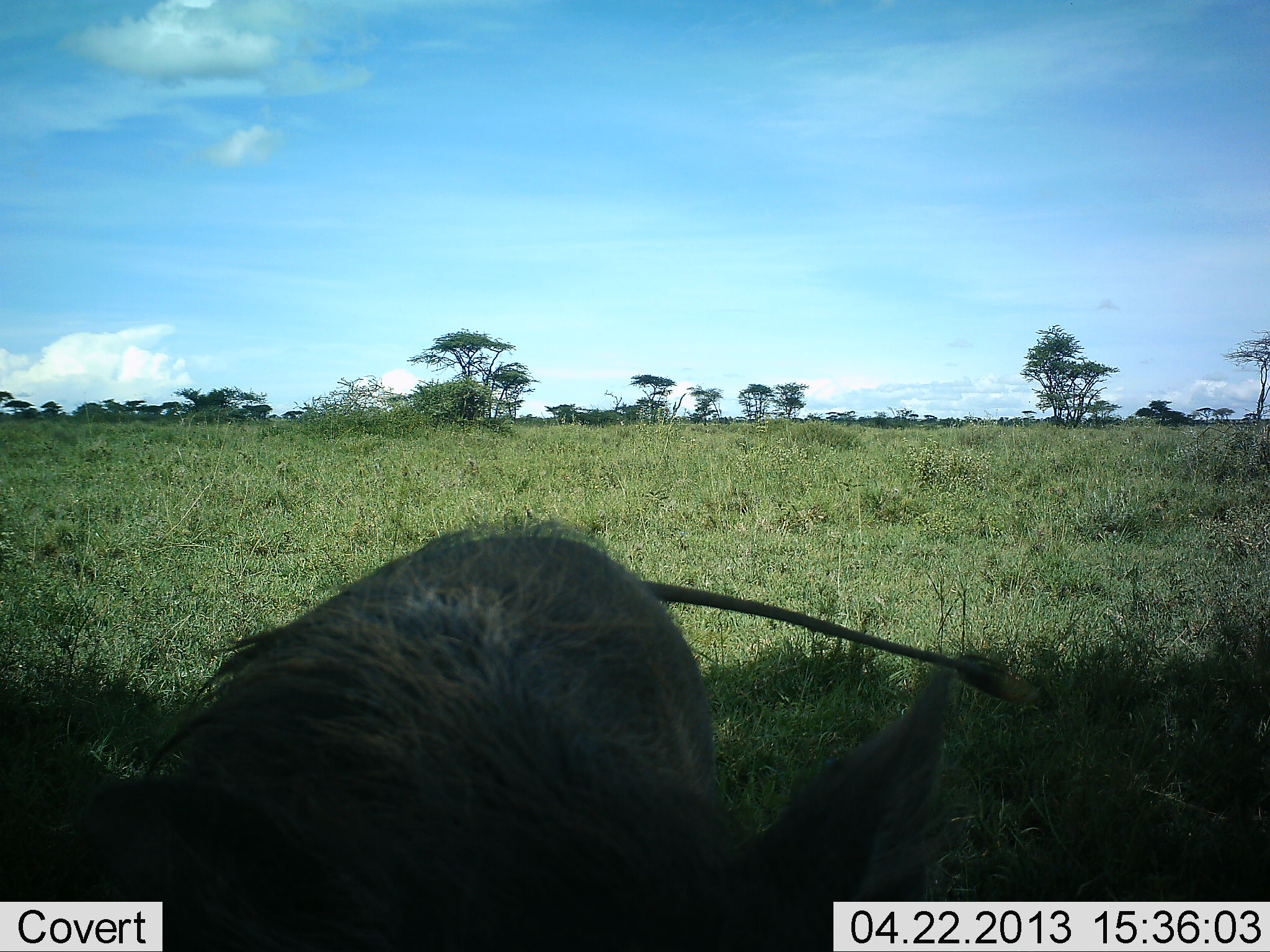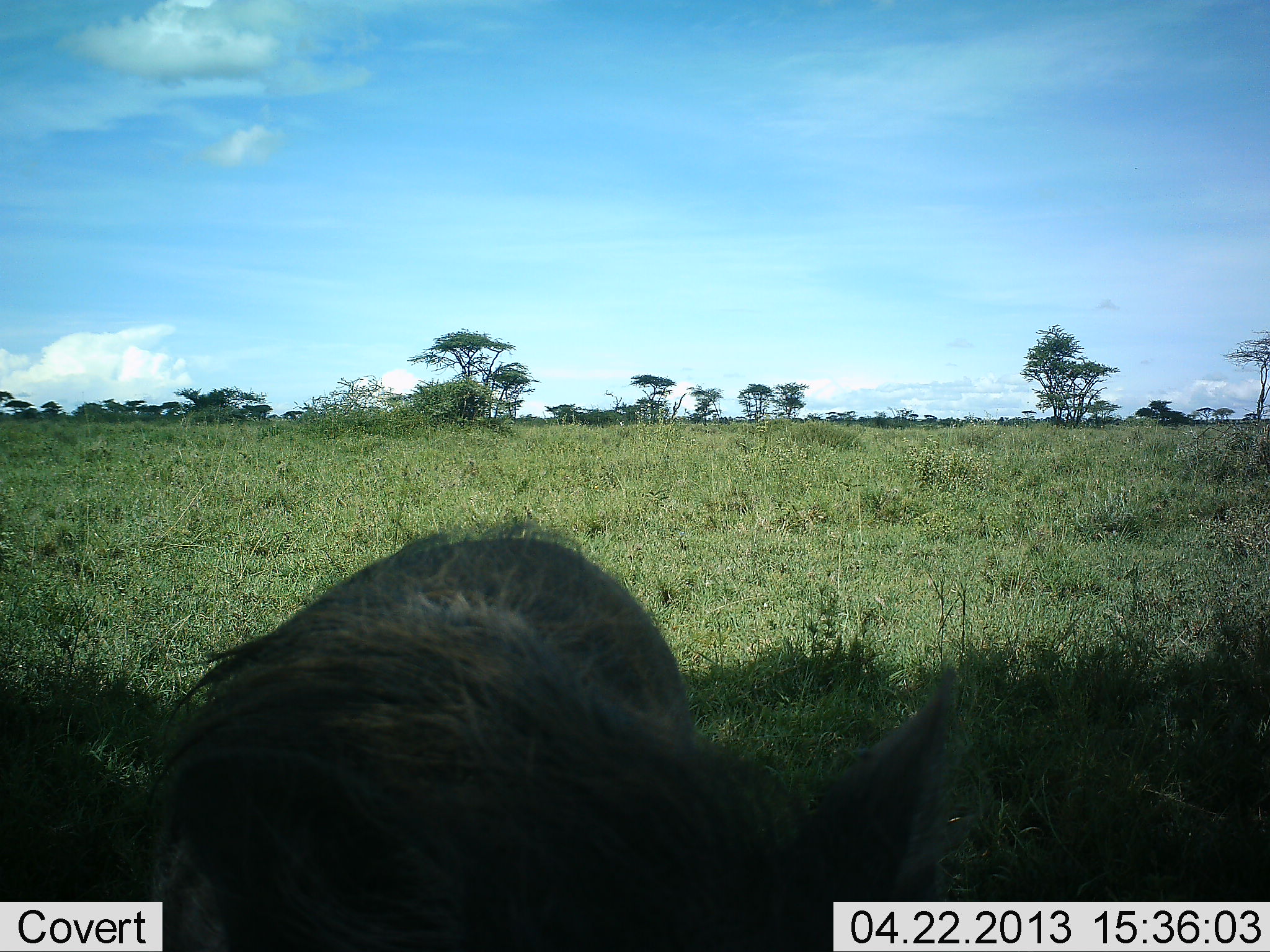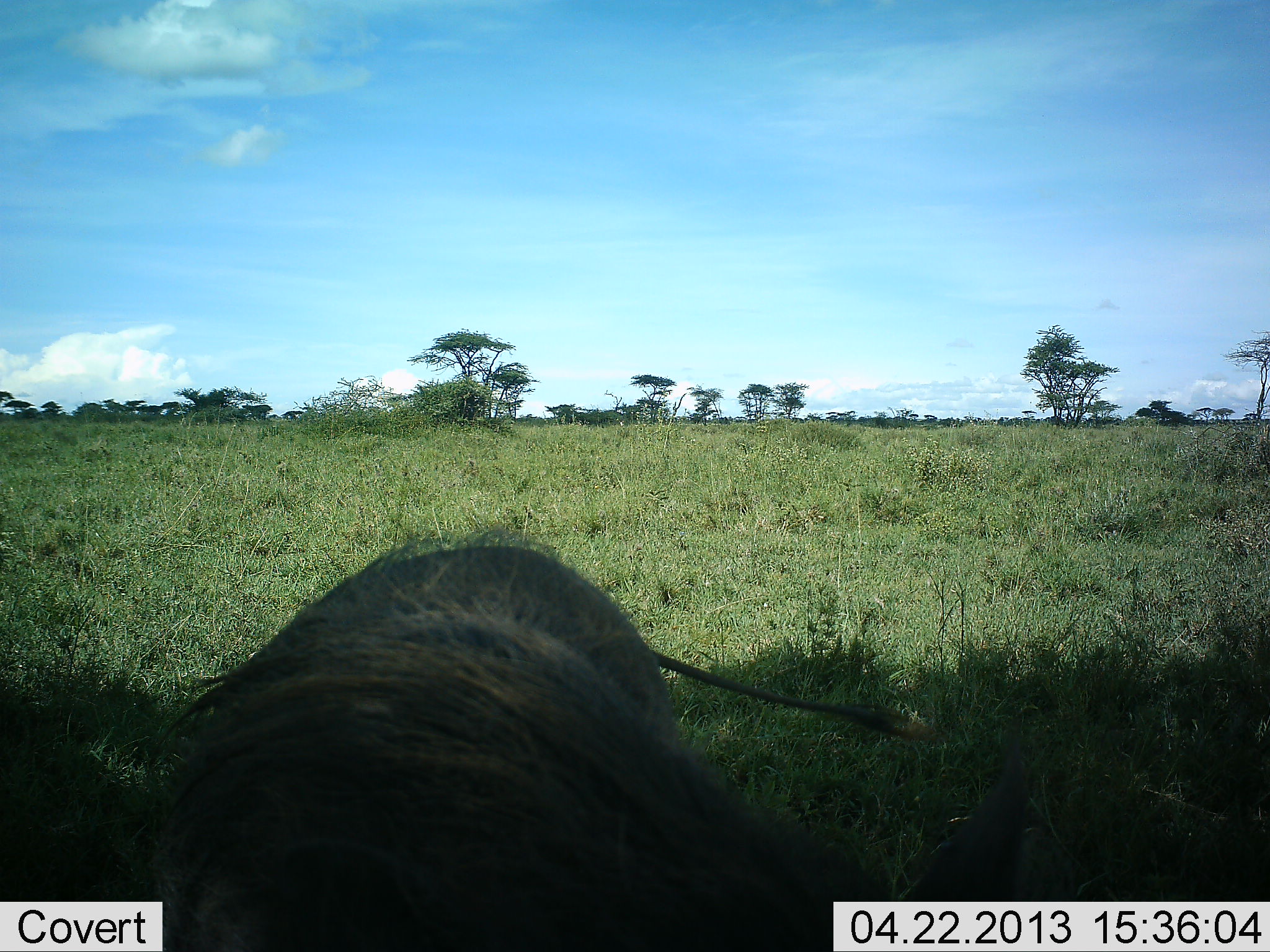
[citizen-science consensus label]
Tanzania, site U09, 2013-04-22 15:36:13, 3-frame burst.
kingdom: Animalia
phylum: Chordata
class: Mammalia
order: Artiodactyla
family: Suidae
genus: Phacochoerus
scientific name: Phacochoerus africanus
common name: warthog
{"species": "warthog (Phacochoerus africanus)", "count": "1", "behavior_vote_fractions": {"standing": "82%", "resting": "0%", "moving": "0%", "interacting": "0%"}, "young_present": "0%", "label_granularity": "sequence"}